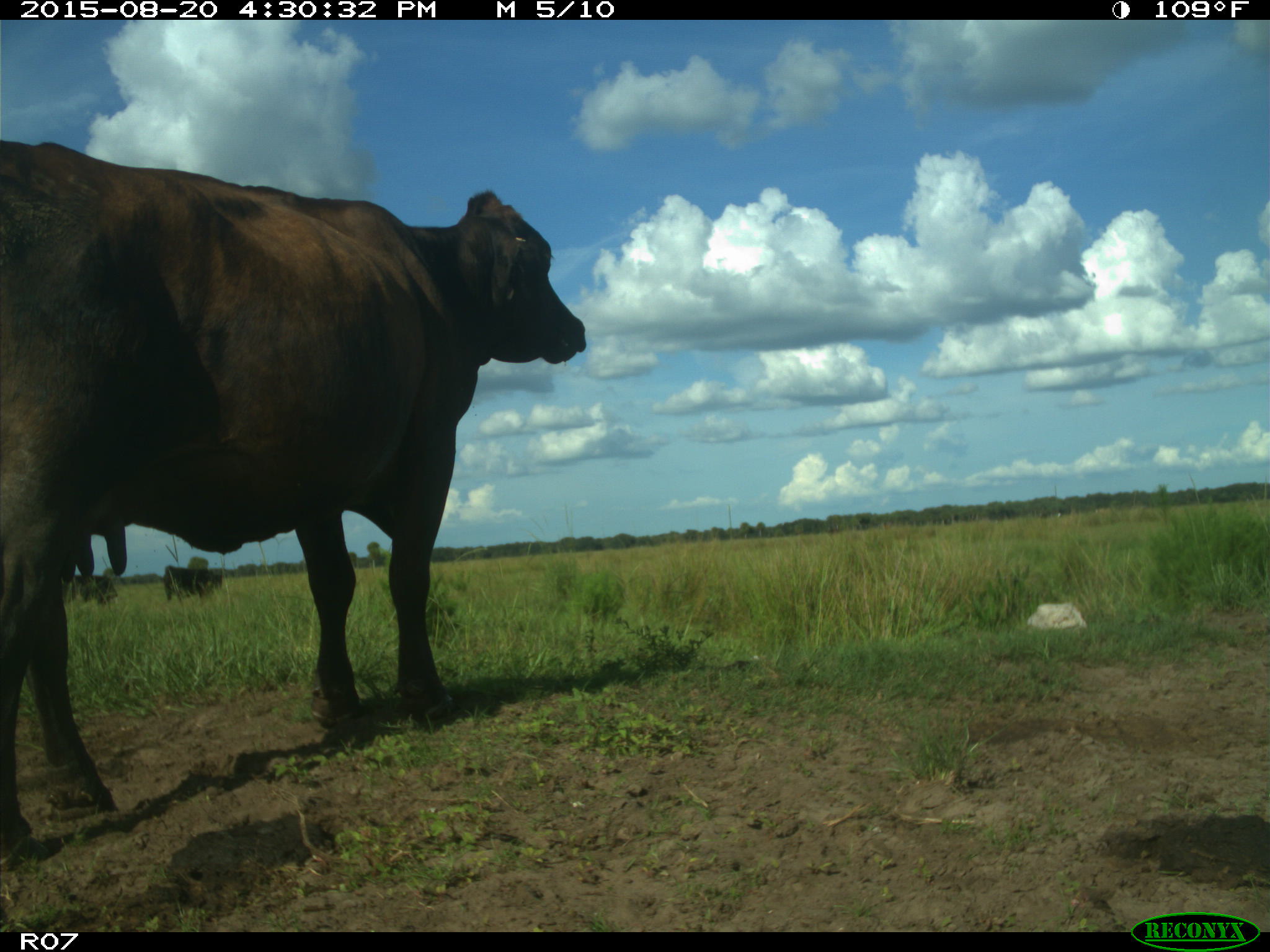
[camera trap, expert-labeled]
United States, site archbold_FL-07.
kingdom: Animalia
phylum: Chordata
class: Mammalia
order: Artiodactyla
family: Bovidae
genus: Bos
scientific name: Bos taurus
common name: domestic cow